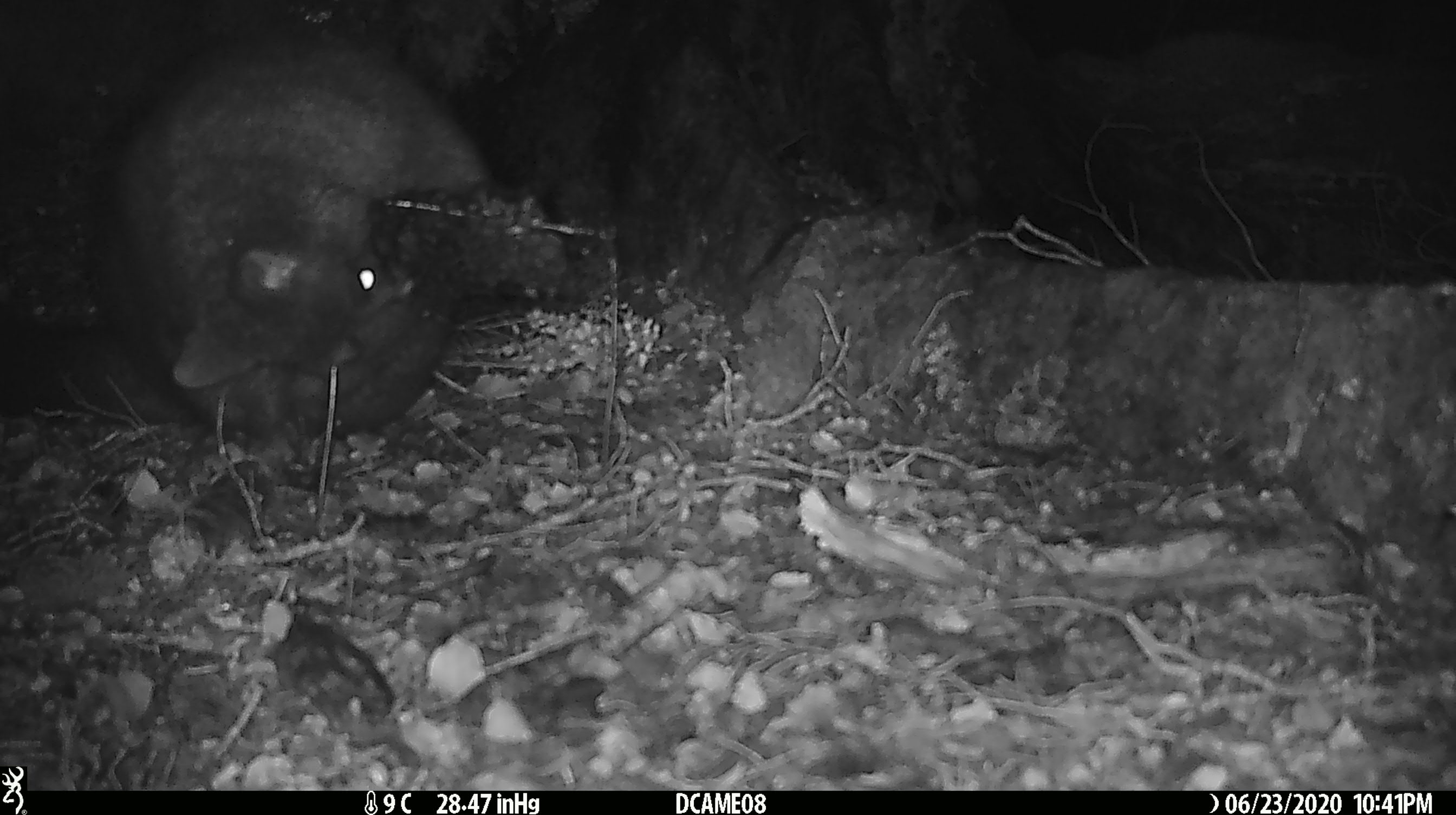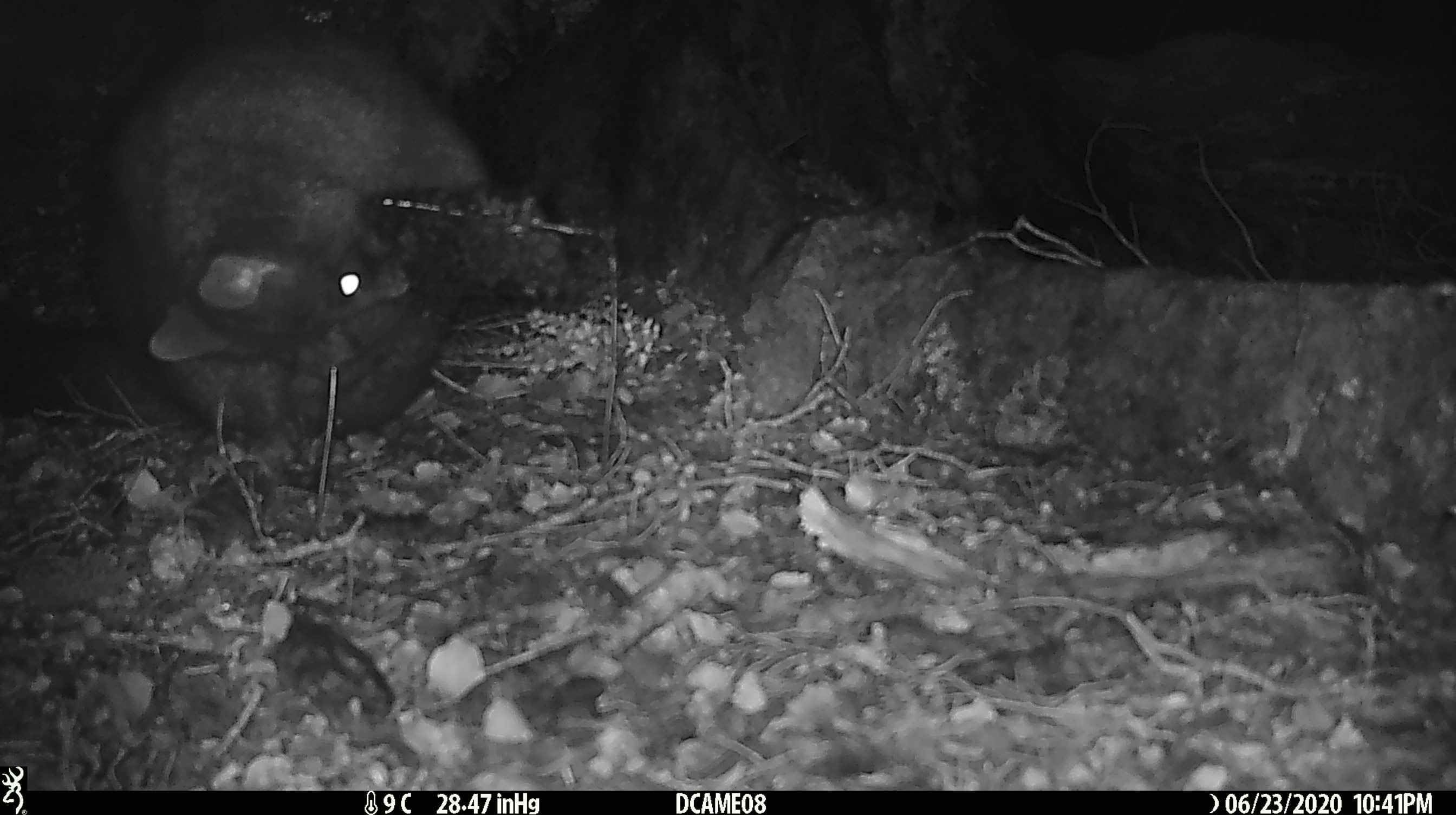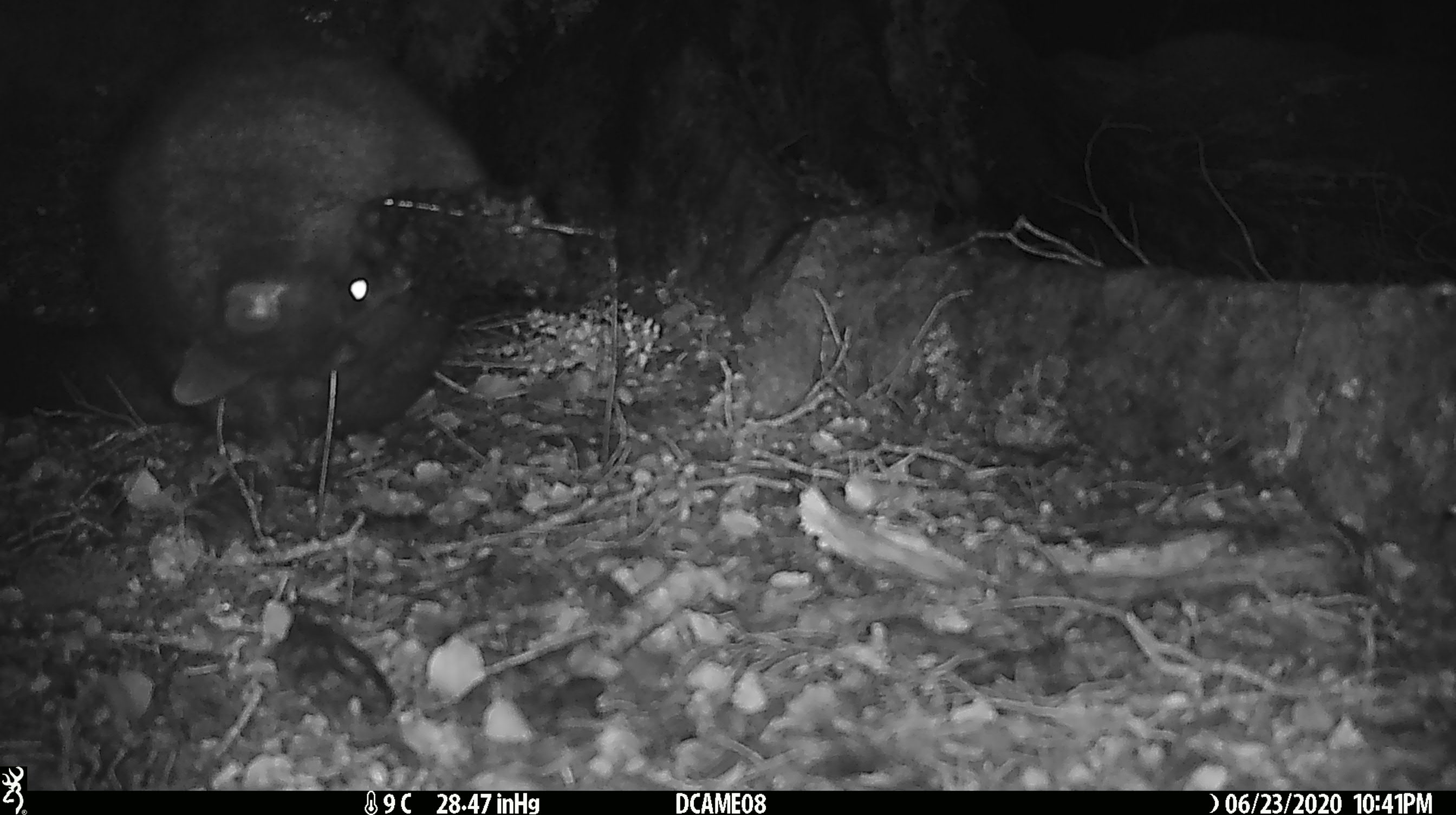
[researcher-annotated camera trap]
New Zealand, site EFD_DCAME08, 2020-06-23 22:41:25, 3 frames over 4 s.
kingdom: Animalia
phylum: Chordata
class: Mammalia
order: Diprotodontia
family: Phalangeridae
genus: Trichosurus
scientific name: Trichosurus vulpecula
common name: common brushtail possum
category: possum